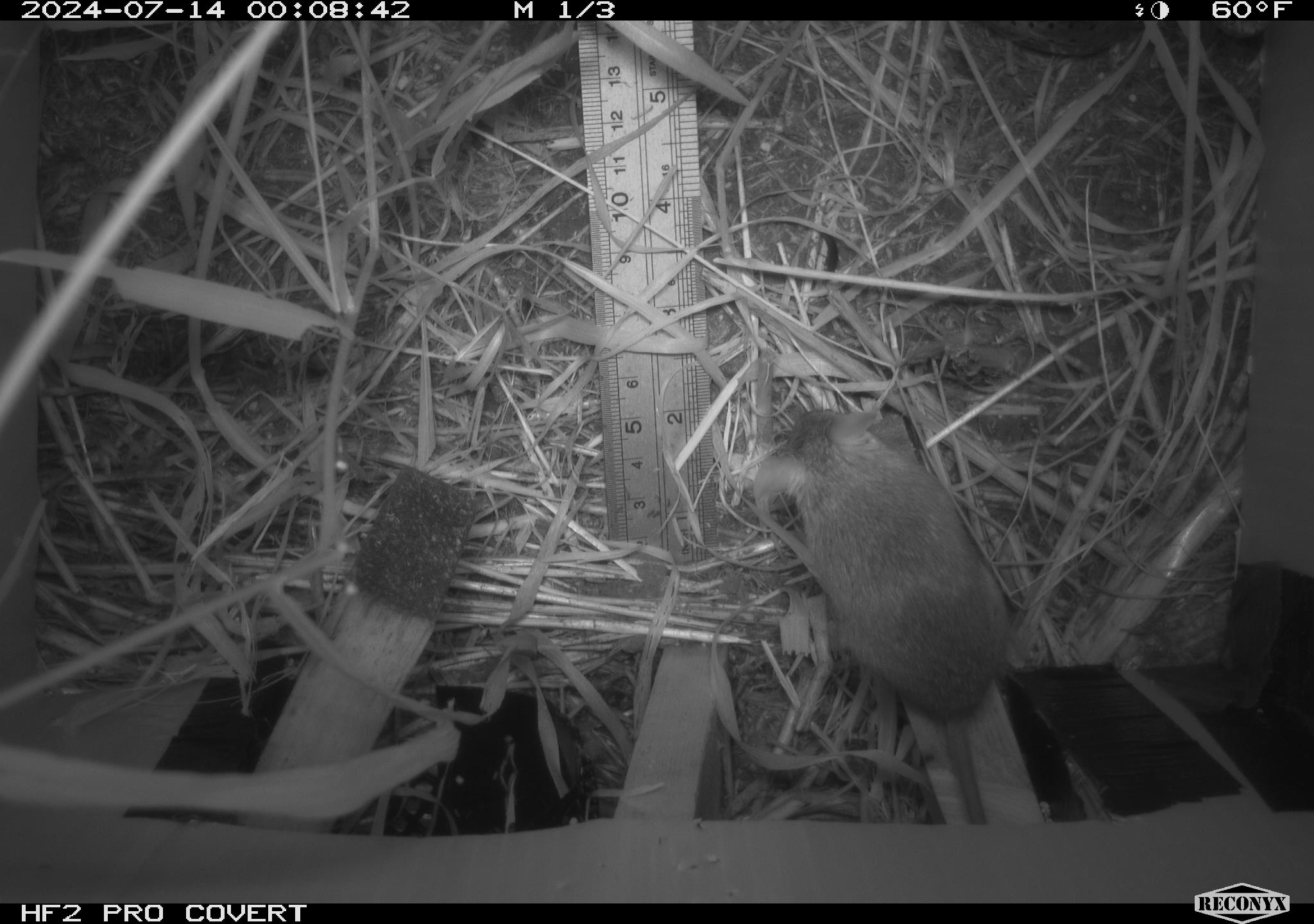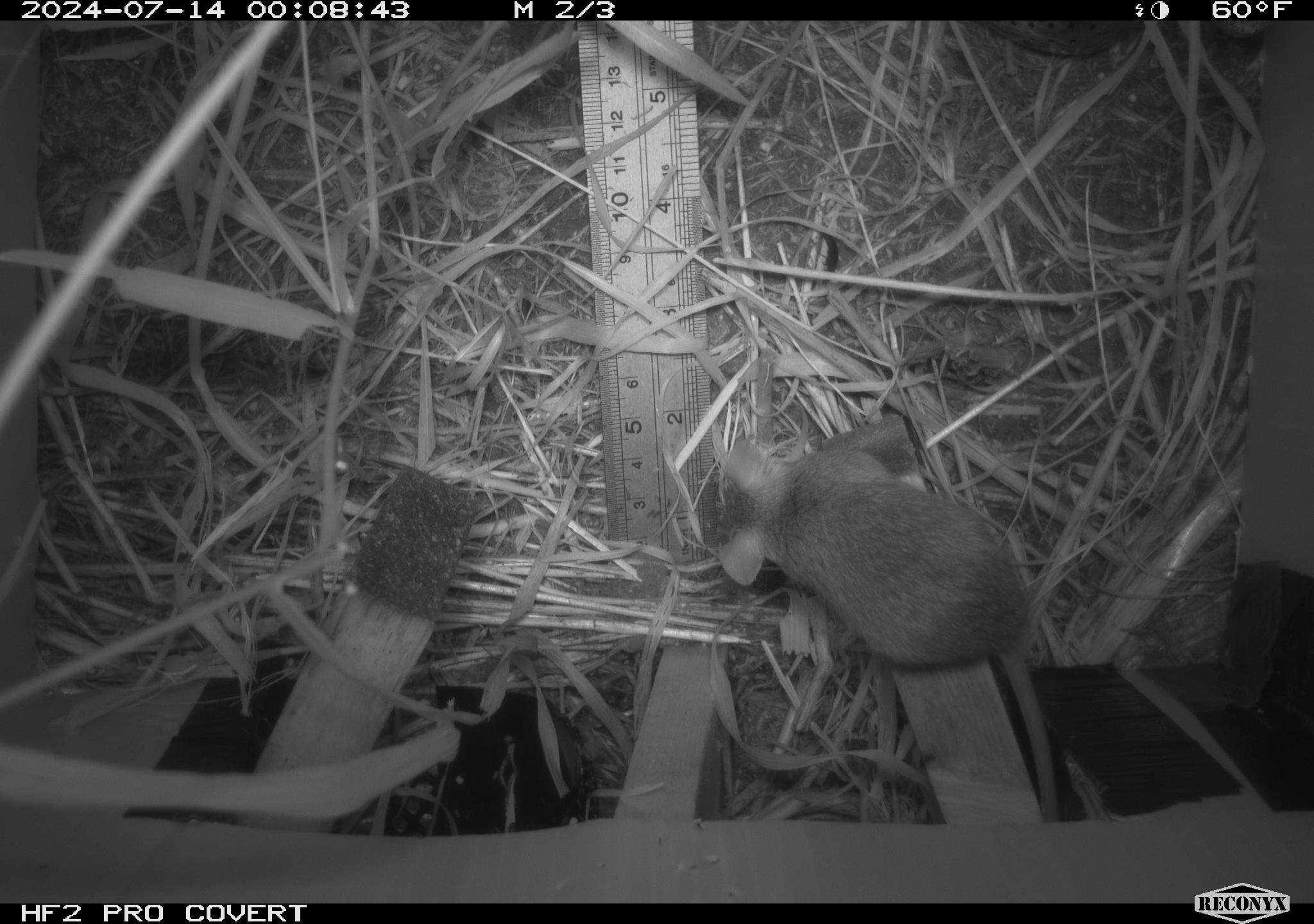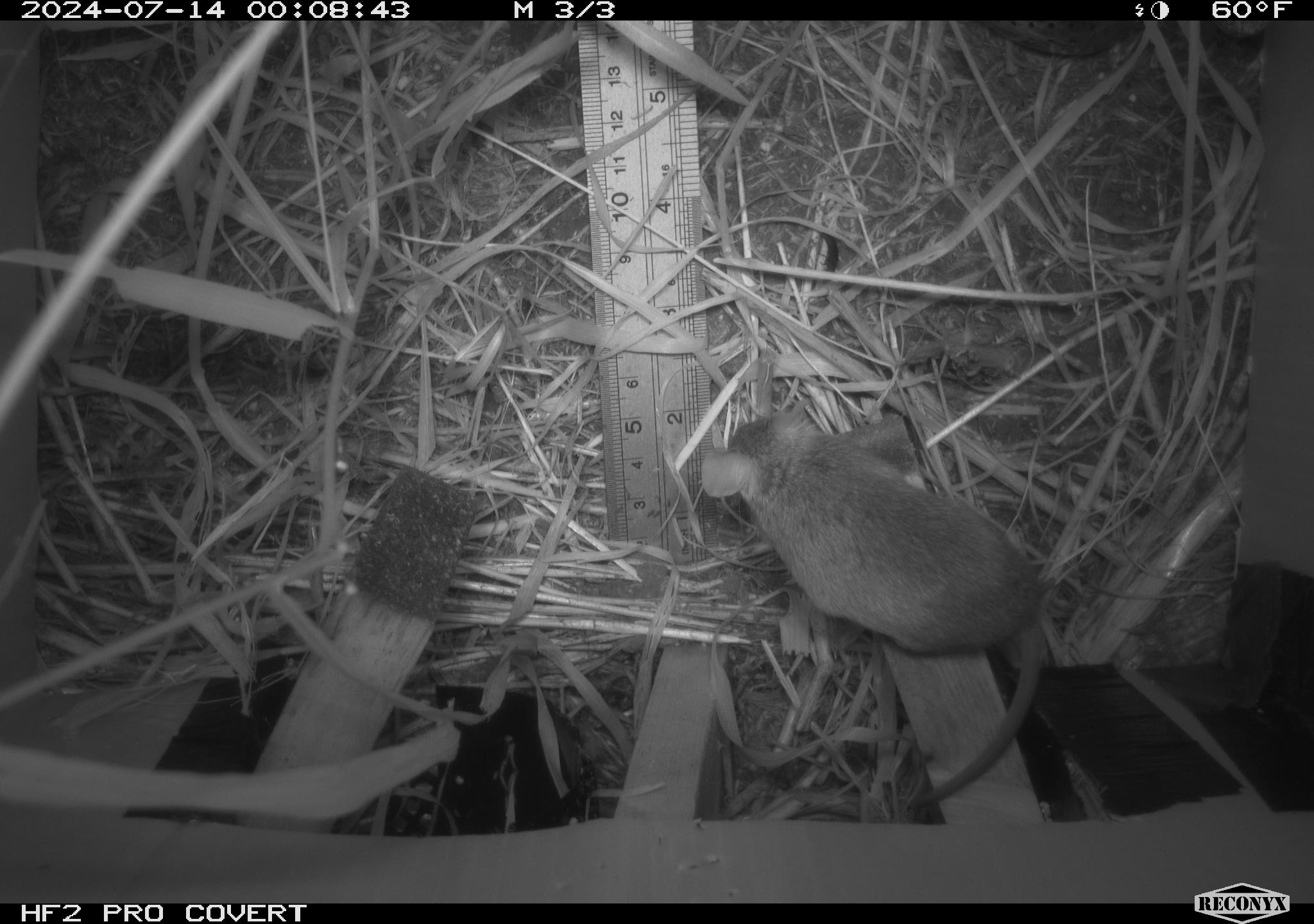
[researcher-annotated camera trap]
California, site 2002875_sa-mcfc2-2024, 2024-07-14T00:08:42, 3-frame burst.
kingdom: Animalia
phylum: Chordata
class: Mammalia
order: Rodentia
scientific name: Rodentia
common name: rodent